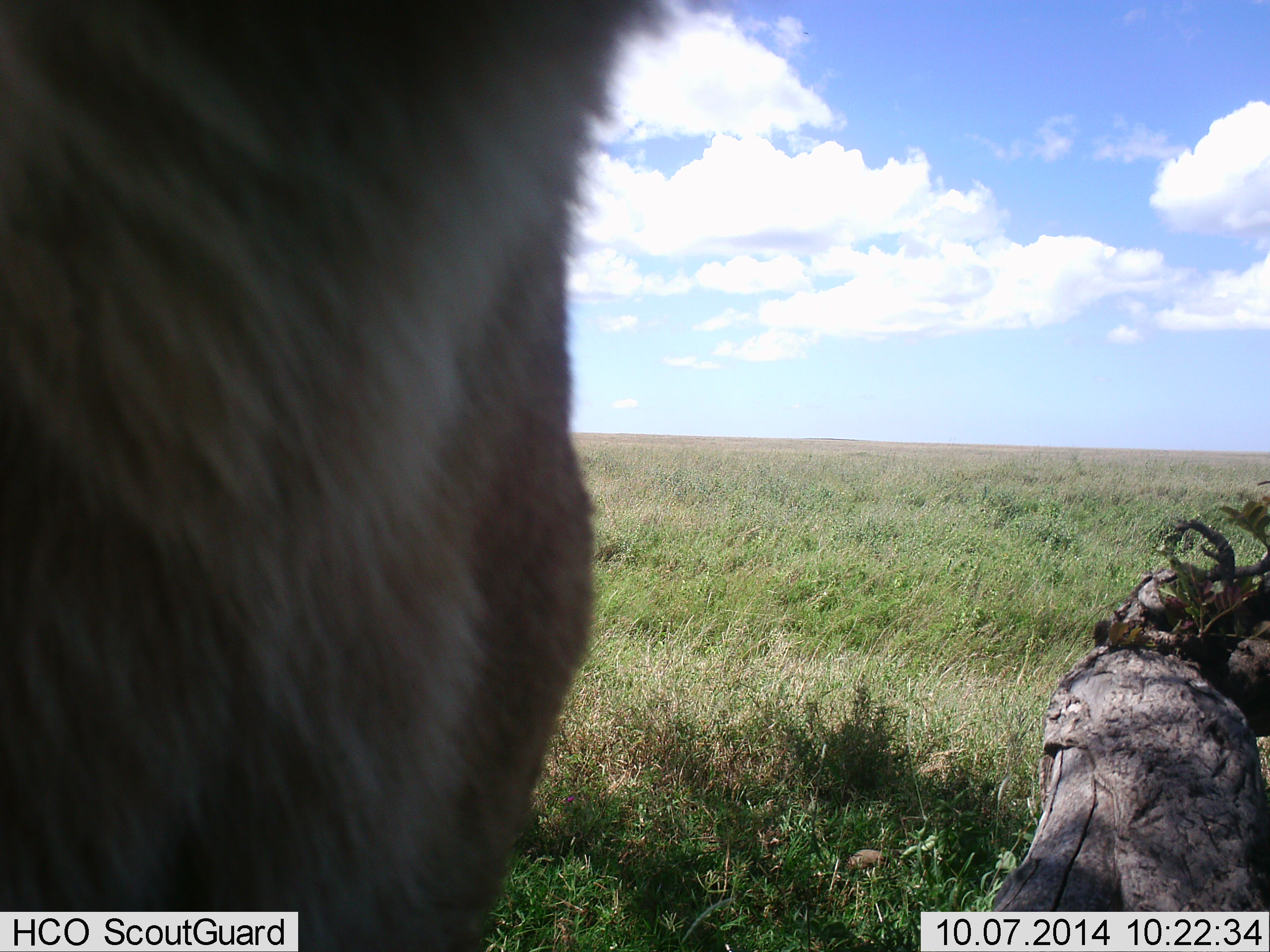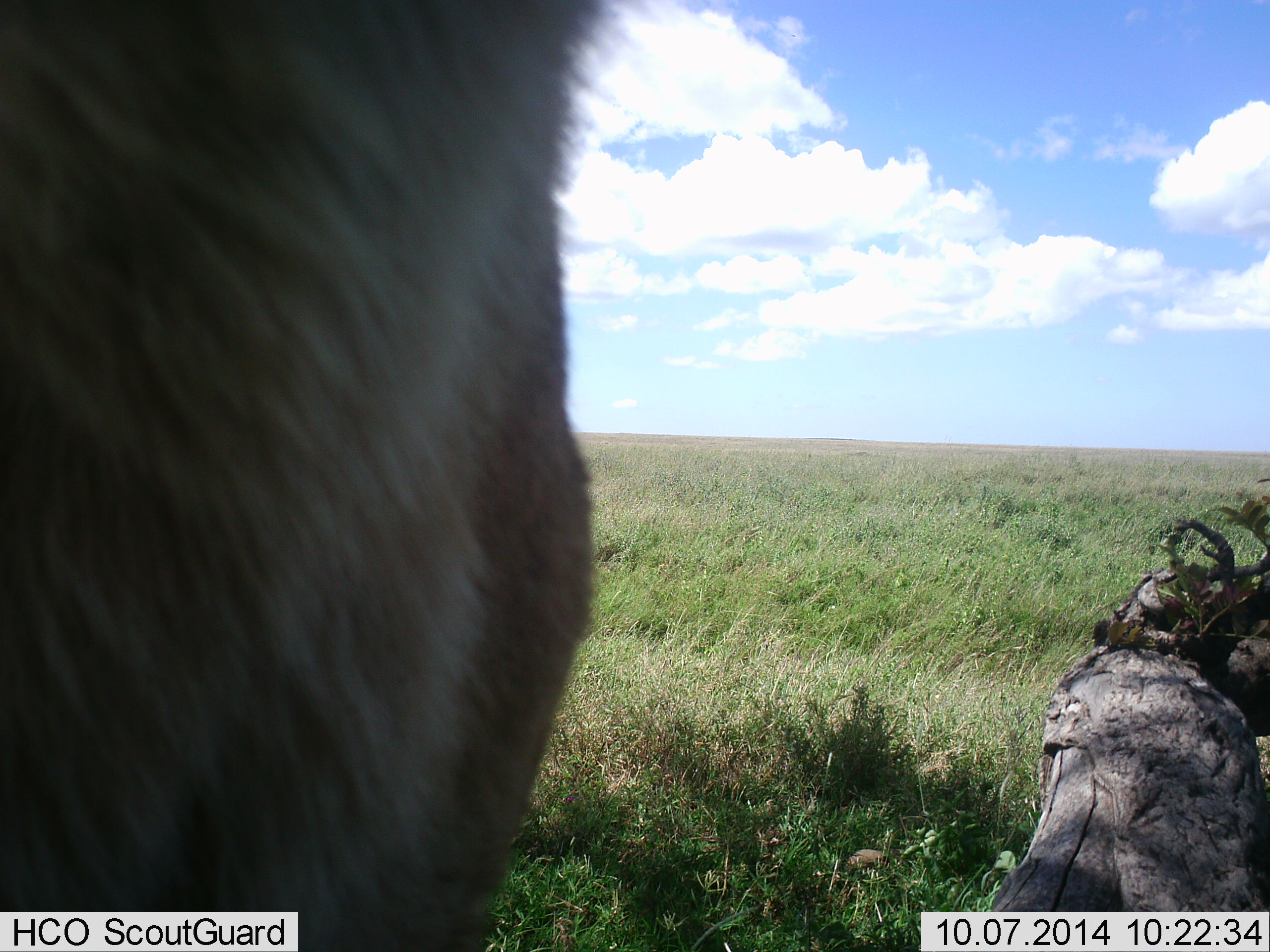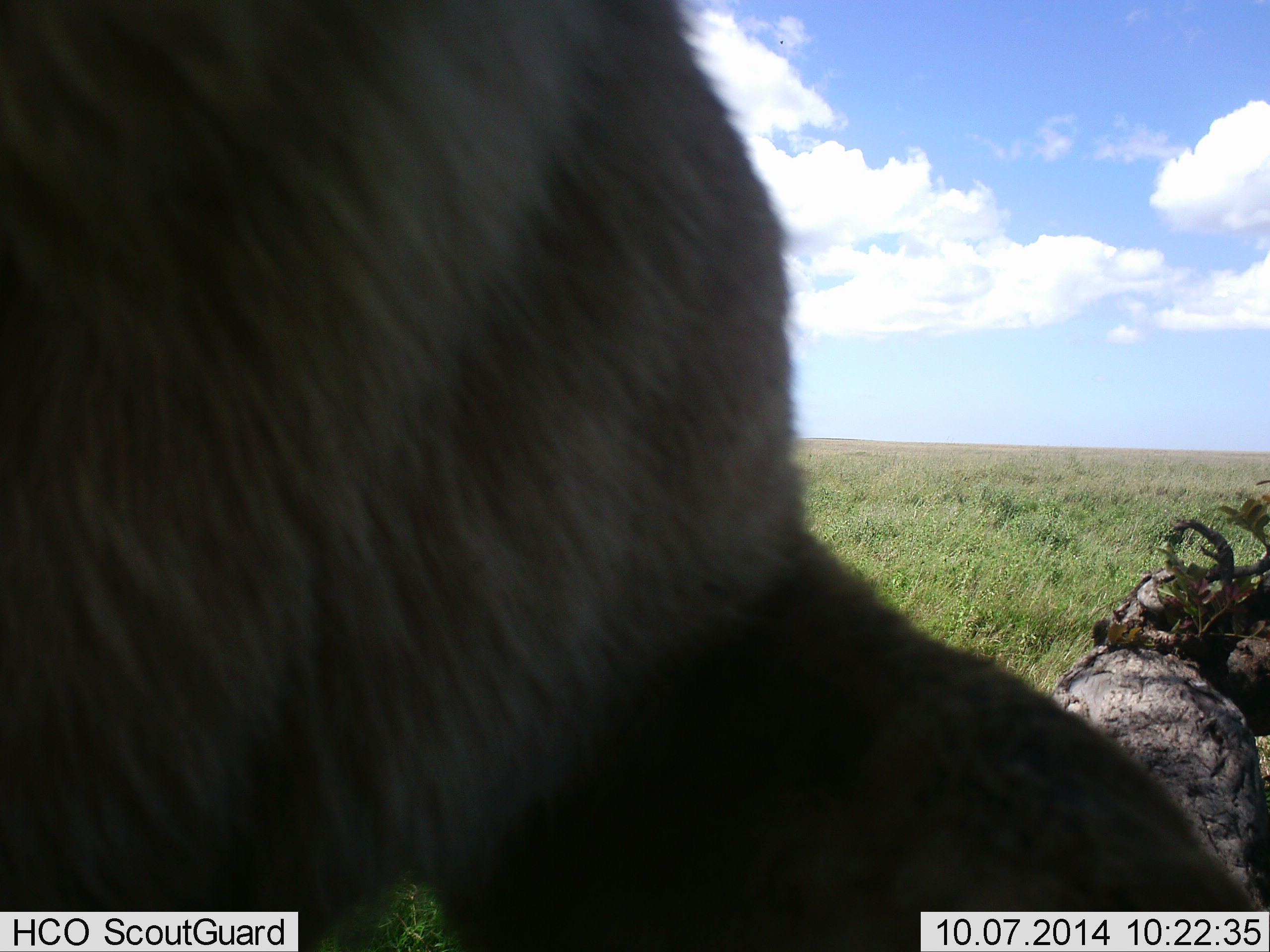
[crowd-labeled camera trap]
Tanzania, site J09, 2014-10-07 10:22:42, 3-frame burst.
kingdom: Animalia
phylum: Chordata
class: Mammalia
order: Carnivora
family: Felidae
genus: Panthera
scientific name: Panthera leo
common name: lion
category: lionfemale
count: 1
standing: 50%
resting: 0%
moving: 50%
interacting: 17%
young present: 0%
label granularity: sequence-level